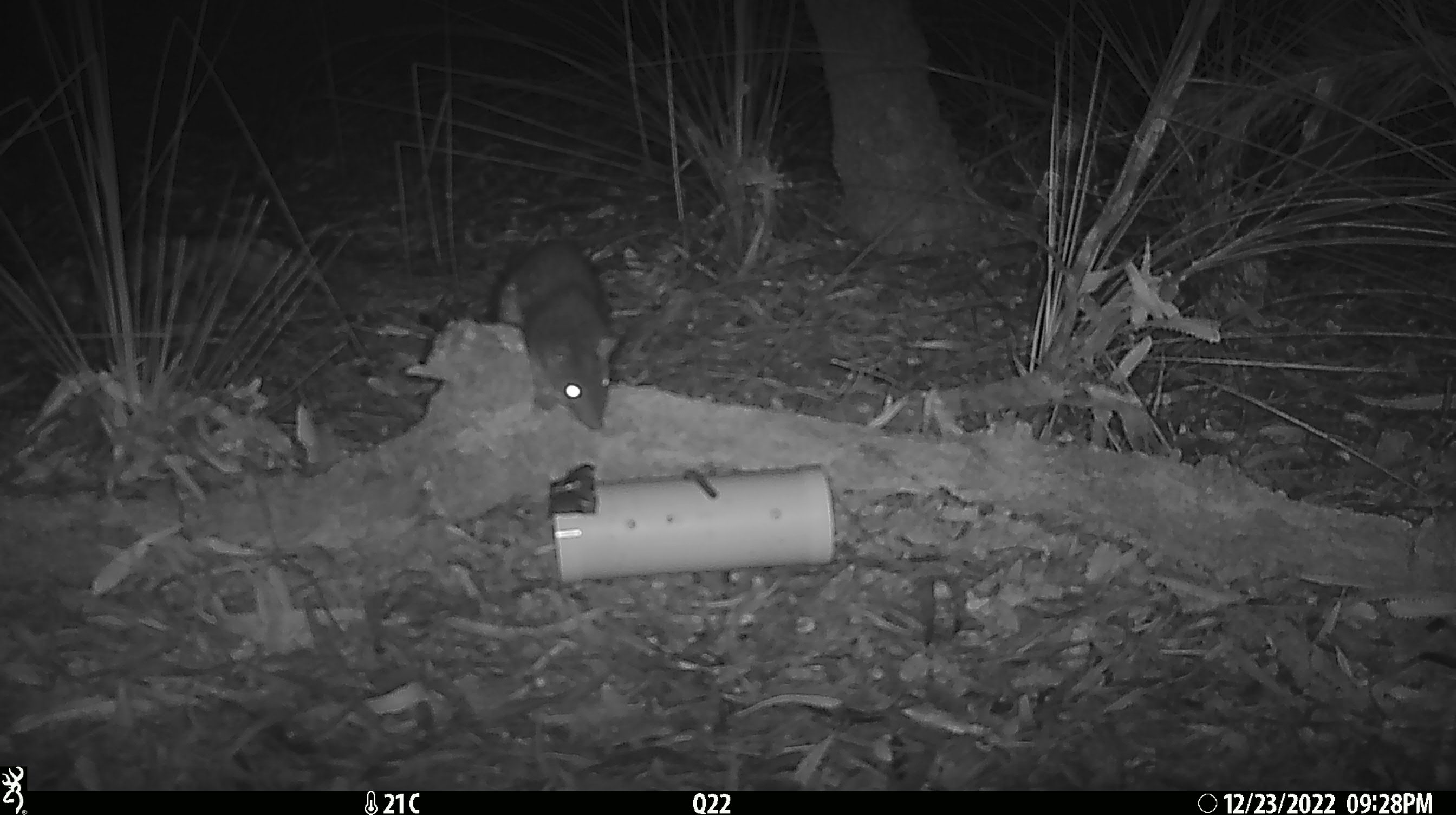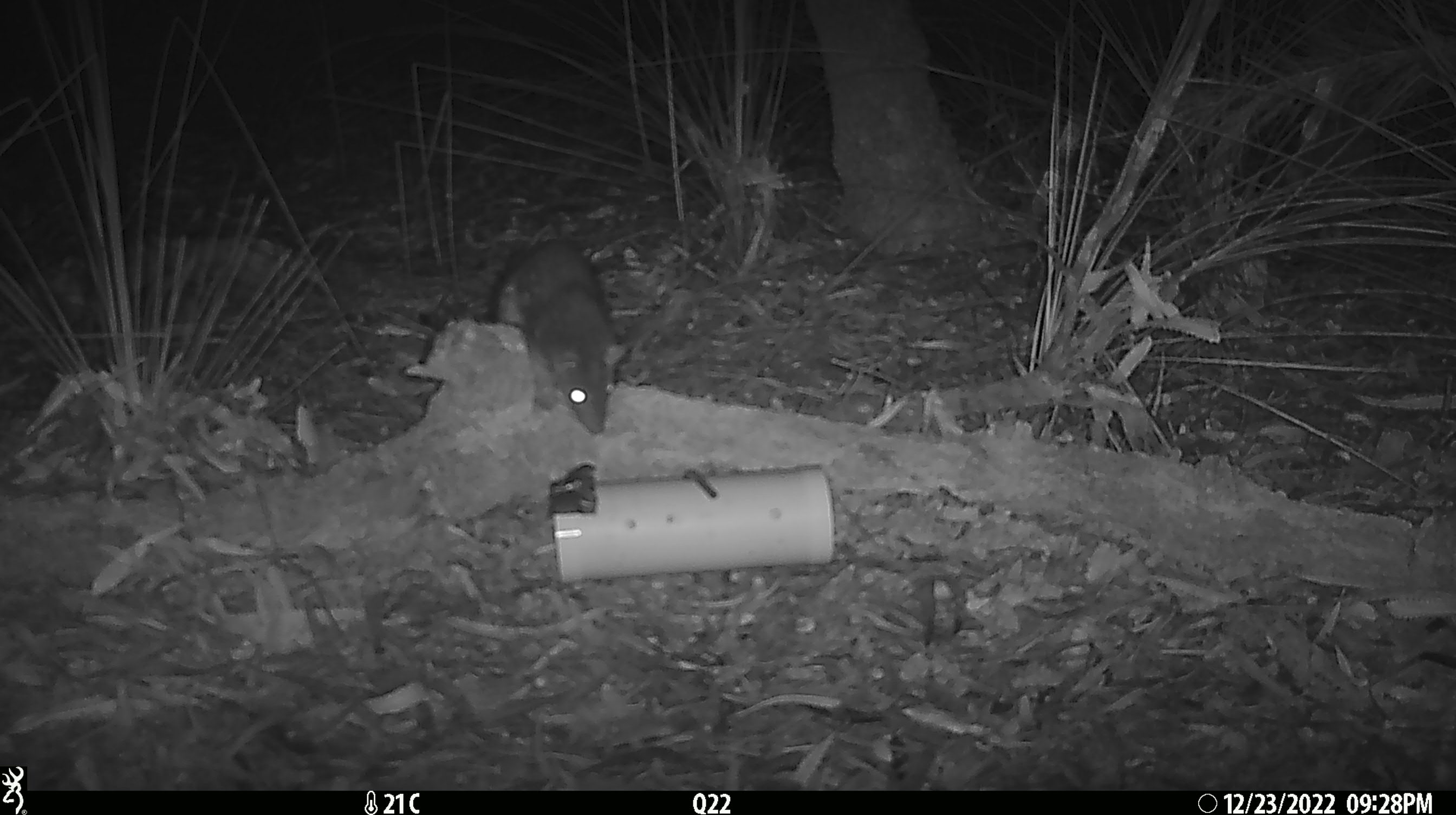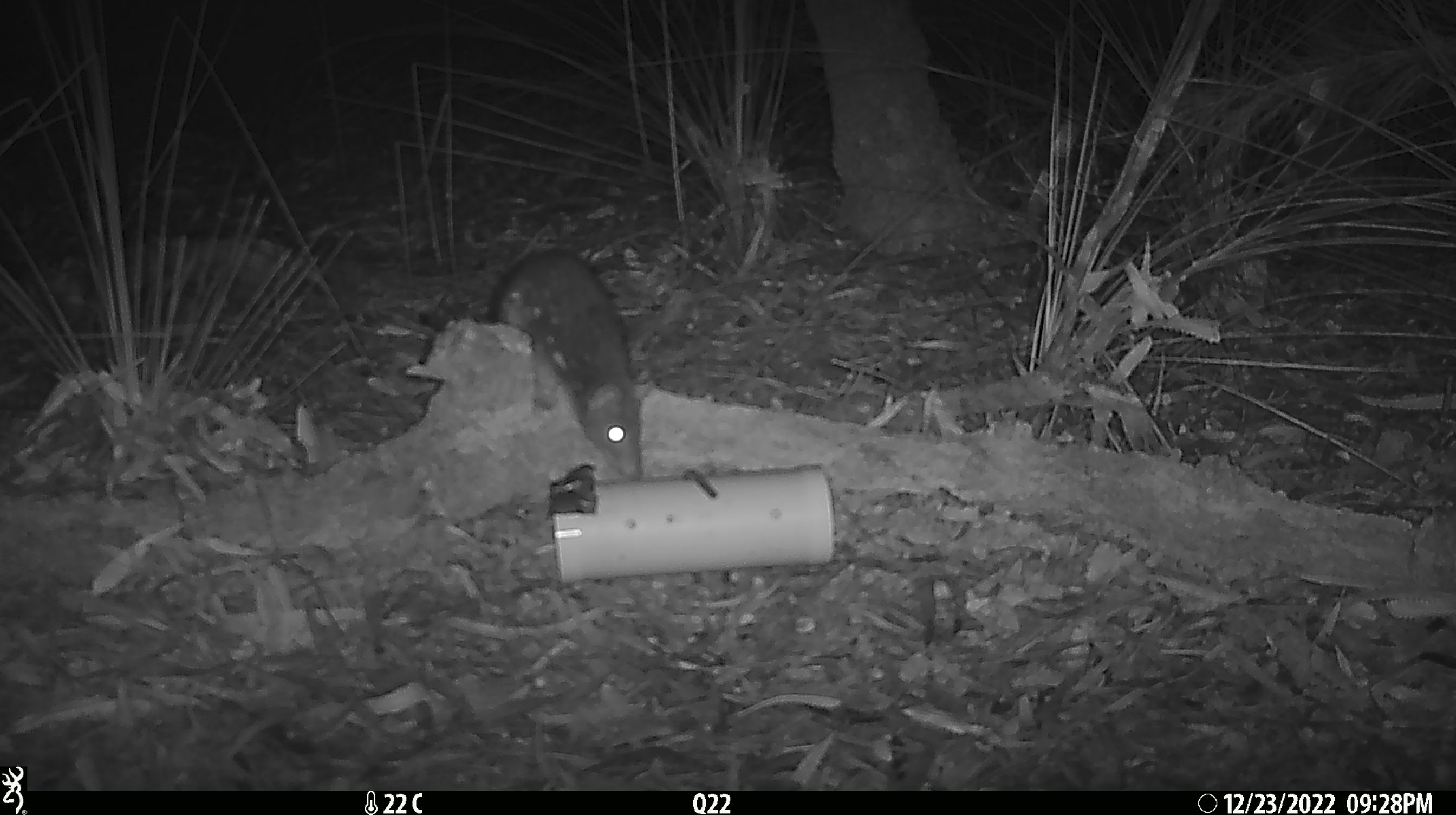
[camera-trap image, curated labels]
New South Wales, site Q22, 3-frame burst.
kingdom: Animalia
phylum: Chordata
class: Mammalia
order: Dasyuromorphia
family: Dasyuridae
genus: Dasyurus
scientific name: Dasyurus maculatus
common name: spotted-tailed quoll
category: quoll